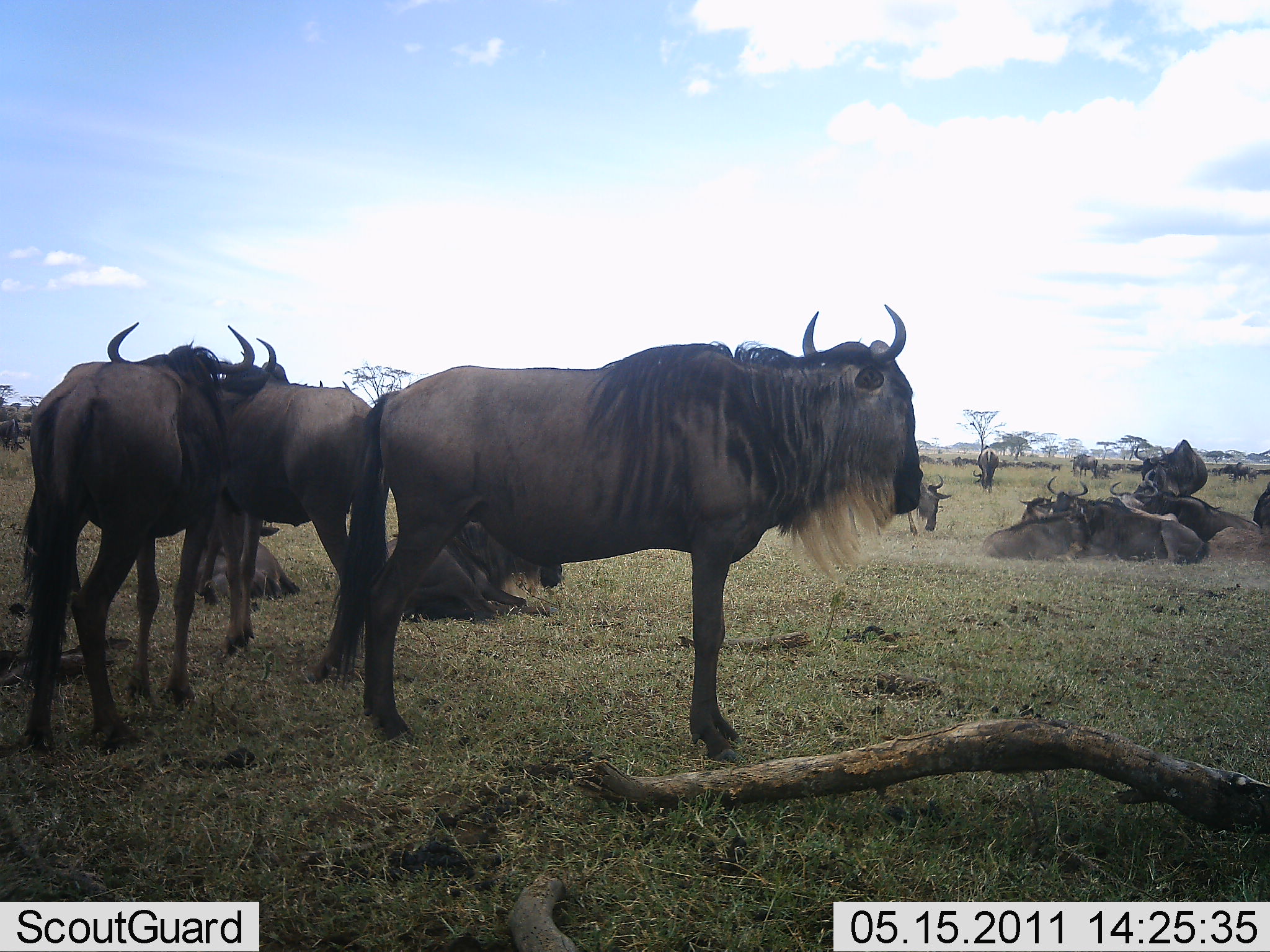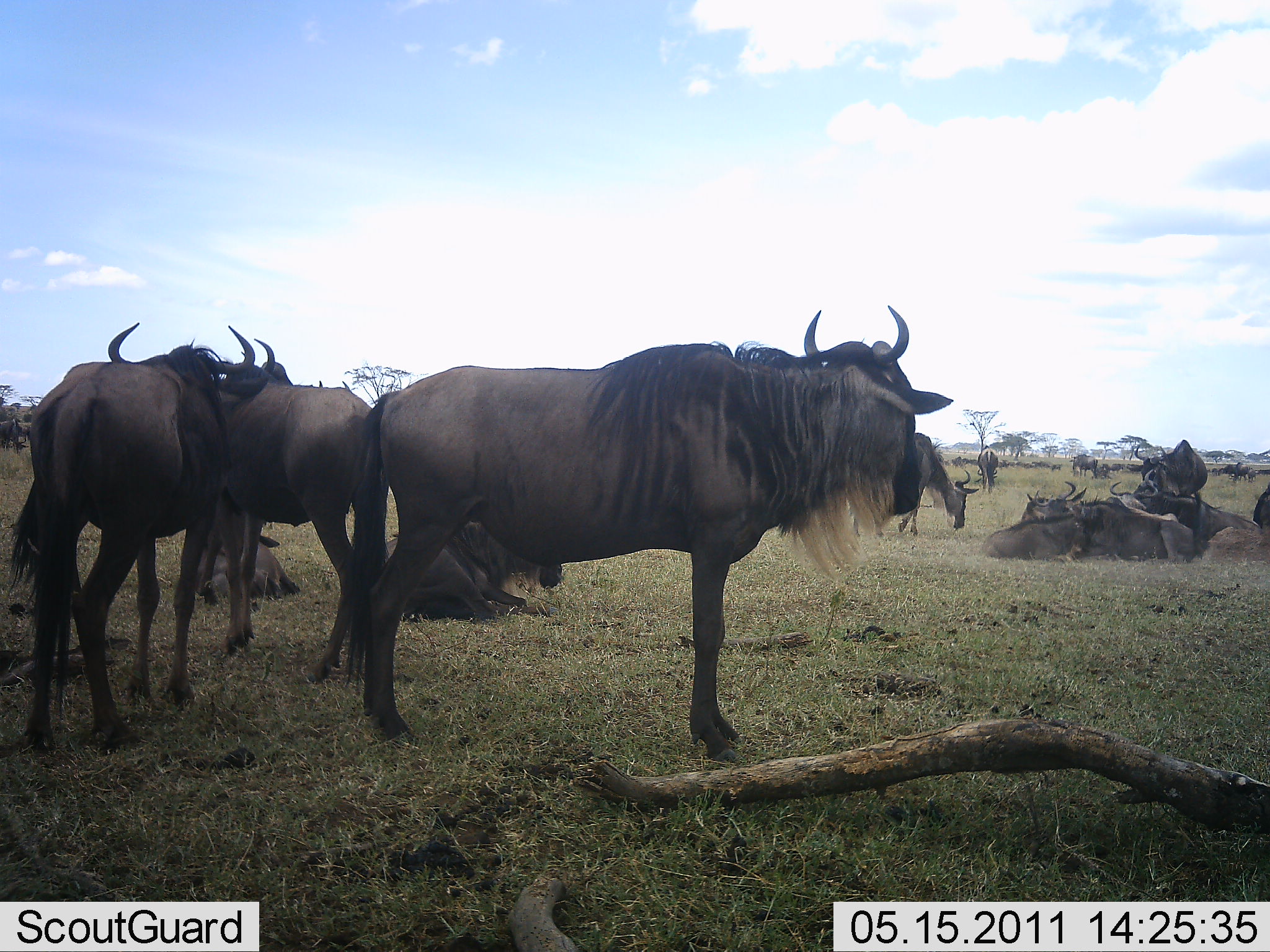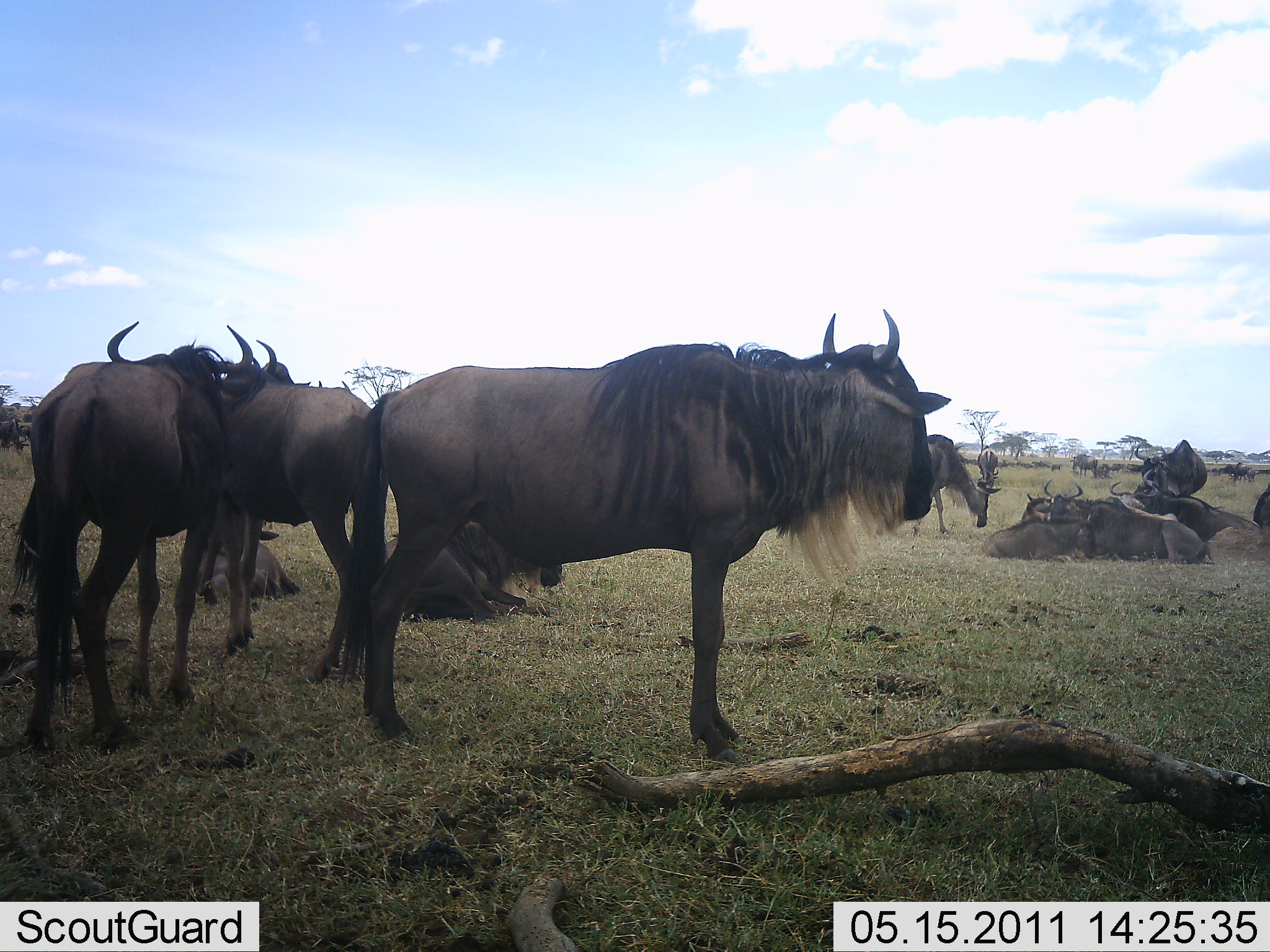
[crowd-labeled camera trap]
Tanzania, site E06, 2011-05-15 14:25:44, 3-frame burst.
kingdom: Animalia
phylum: Chordata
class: Mammalia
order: Artiodactyla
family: Bovidae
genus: Connochaetes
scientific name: Connochaetes taurinus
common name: blue wildebeest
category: wildebeest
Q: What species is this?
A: Wildebeest (blue wildebeest) (Connochaetes taurinus).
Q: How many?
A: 11-50.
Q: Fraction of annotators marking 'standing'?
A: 91%.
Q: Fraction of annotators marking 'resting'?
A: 82%.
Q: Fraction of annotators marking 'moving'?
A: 36%.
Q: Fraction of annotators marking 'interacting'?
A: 18%.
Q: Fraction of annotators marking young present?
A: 9%.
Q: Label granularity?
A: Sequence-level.